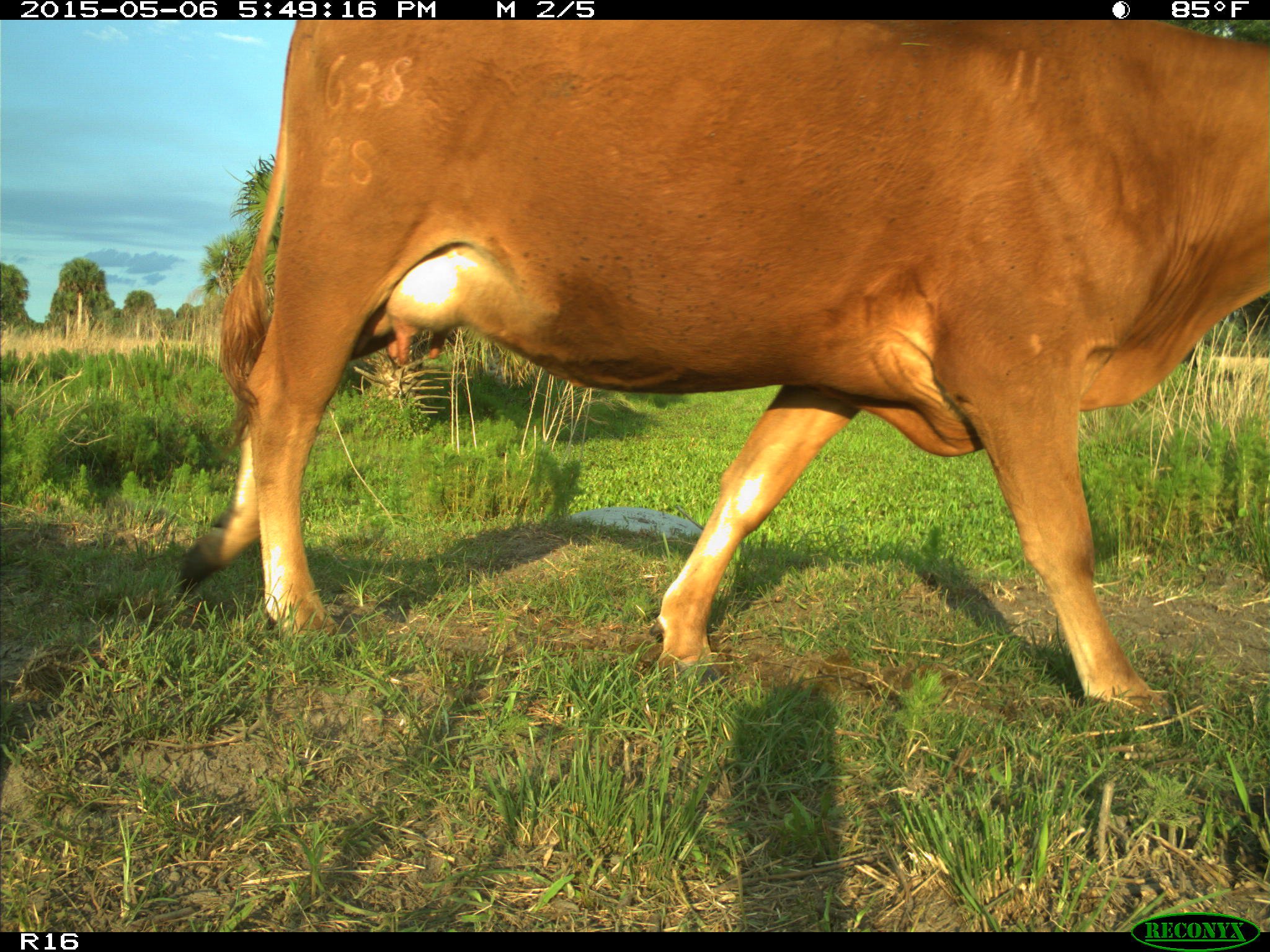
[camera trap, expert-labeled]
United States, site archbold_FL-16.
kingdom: Animalia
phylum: Chordata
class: Mammalia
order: Artiodactyla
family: Bovidae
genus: Bos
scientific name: Bos taurus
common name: domestic cow